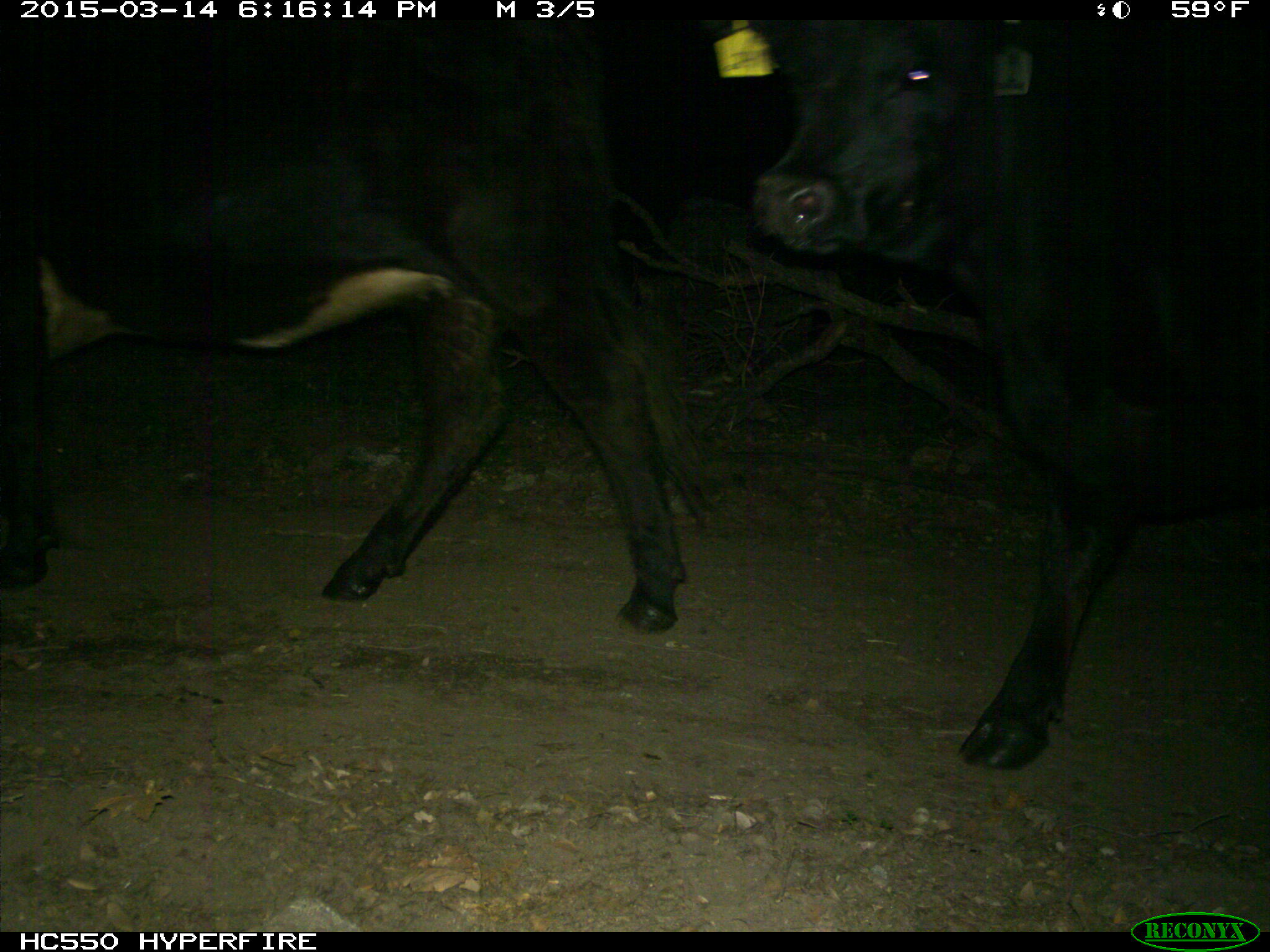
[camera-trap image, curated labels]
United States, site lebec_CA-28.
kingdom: Animalia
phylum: Chordata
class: Mammalia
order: Artiodactyla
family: Bovidae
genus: Bos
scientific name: Bos taurus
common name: domestic cow